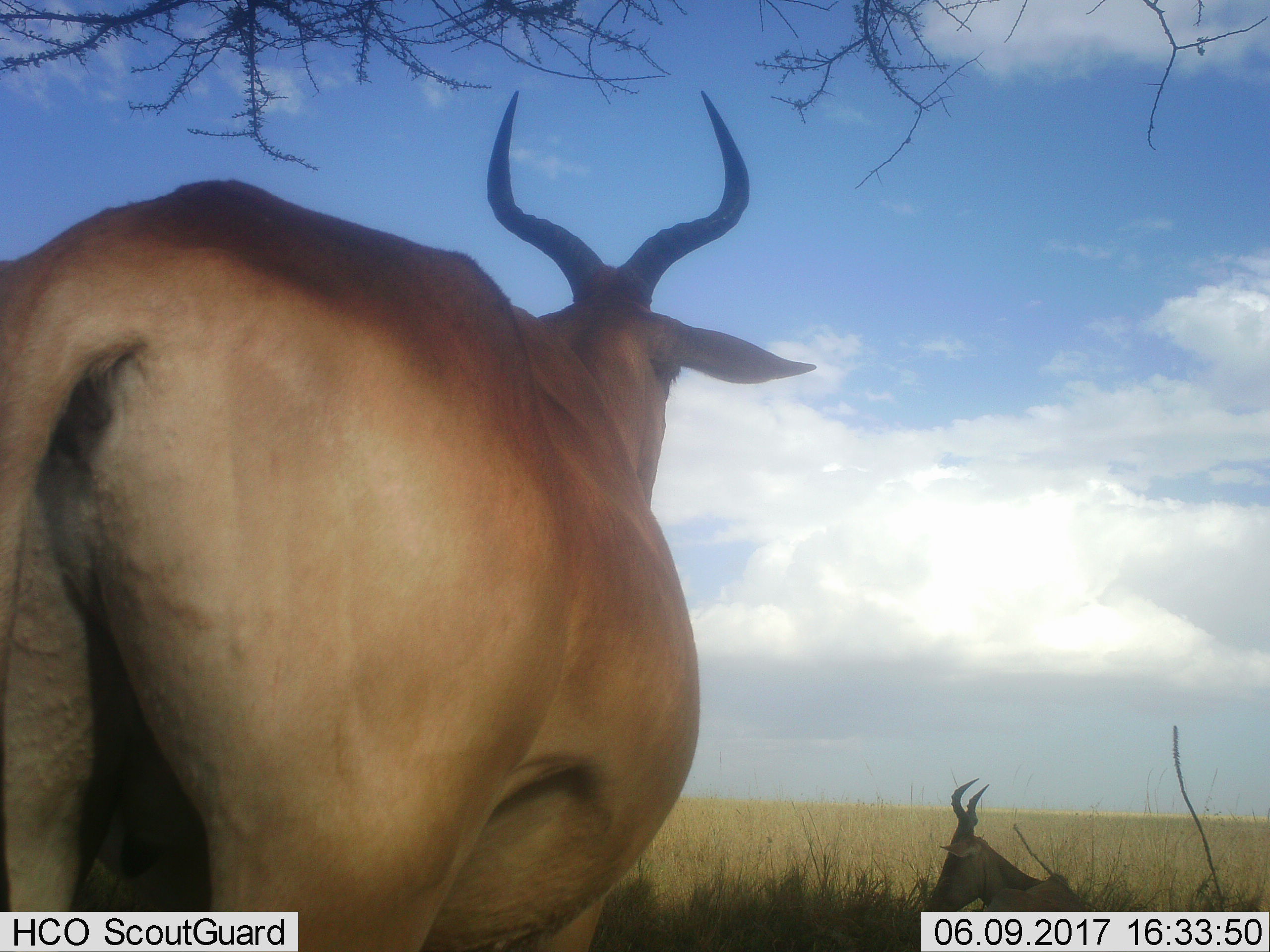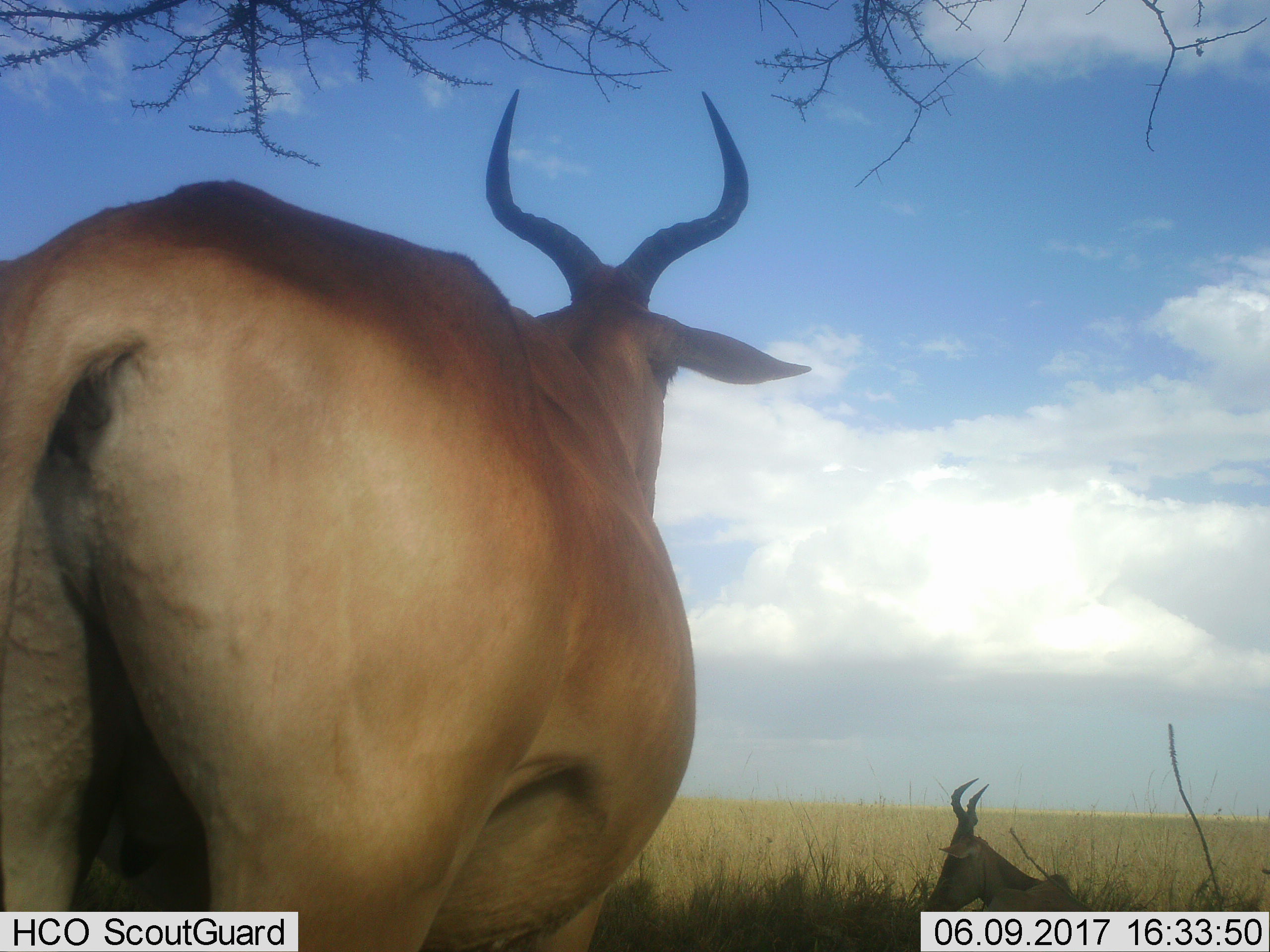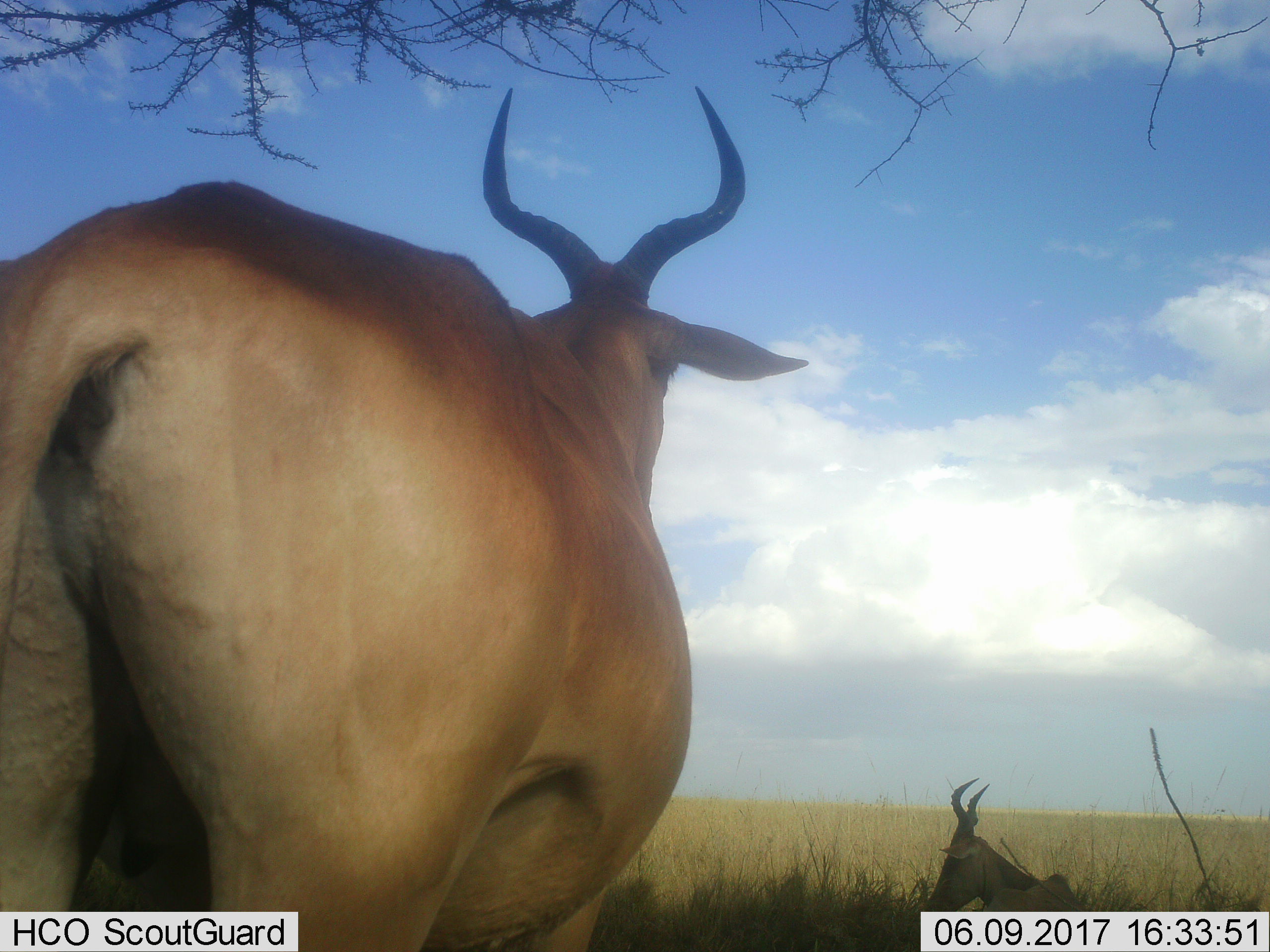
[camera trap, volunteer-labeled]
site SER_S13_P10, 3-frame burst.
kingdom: Animalia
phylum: Chordata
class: Mammalia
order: Artiodactyla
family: Bovidae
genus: Alcelaphus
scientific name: Alcelaphus buselaphus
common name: hartebeest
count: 2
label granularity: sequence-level